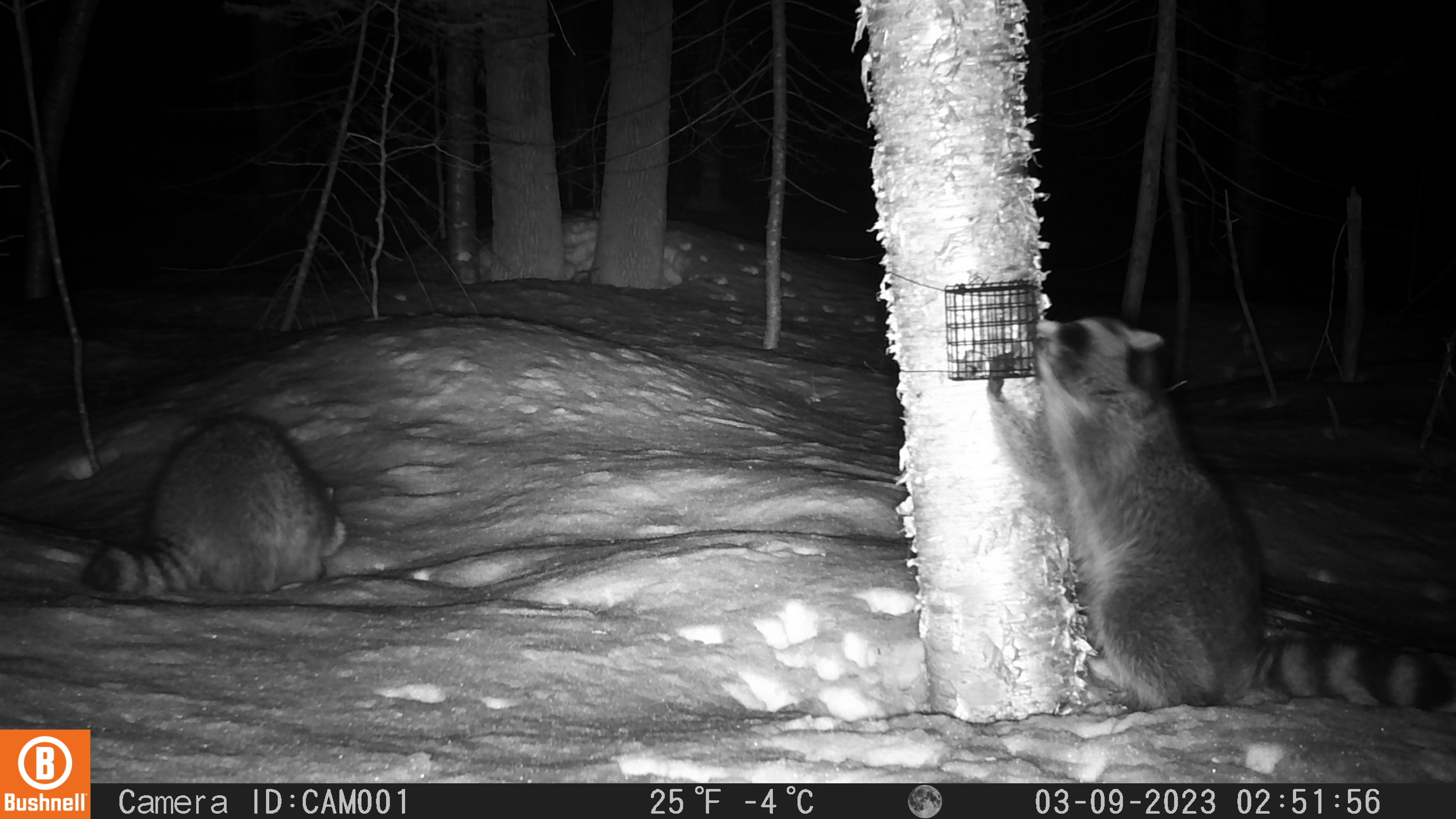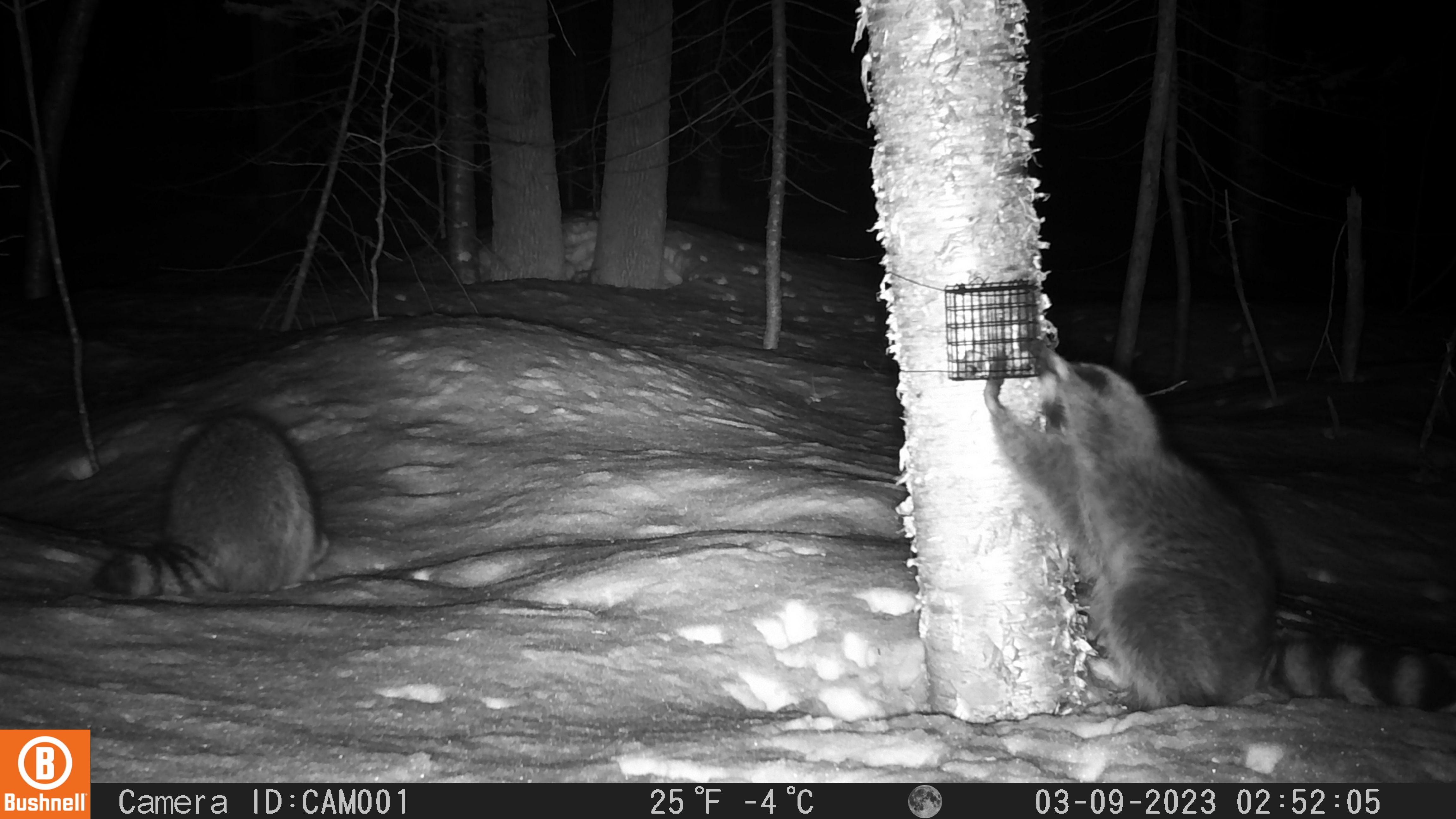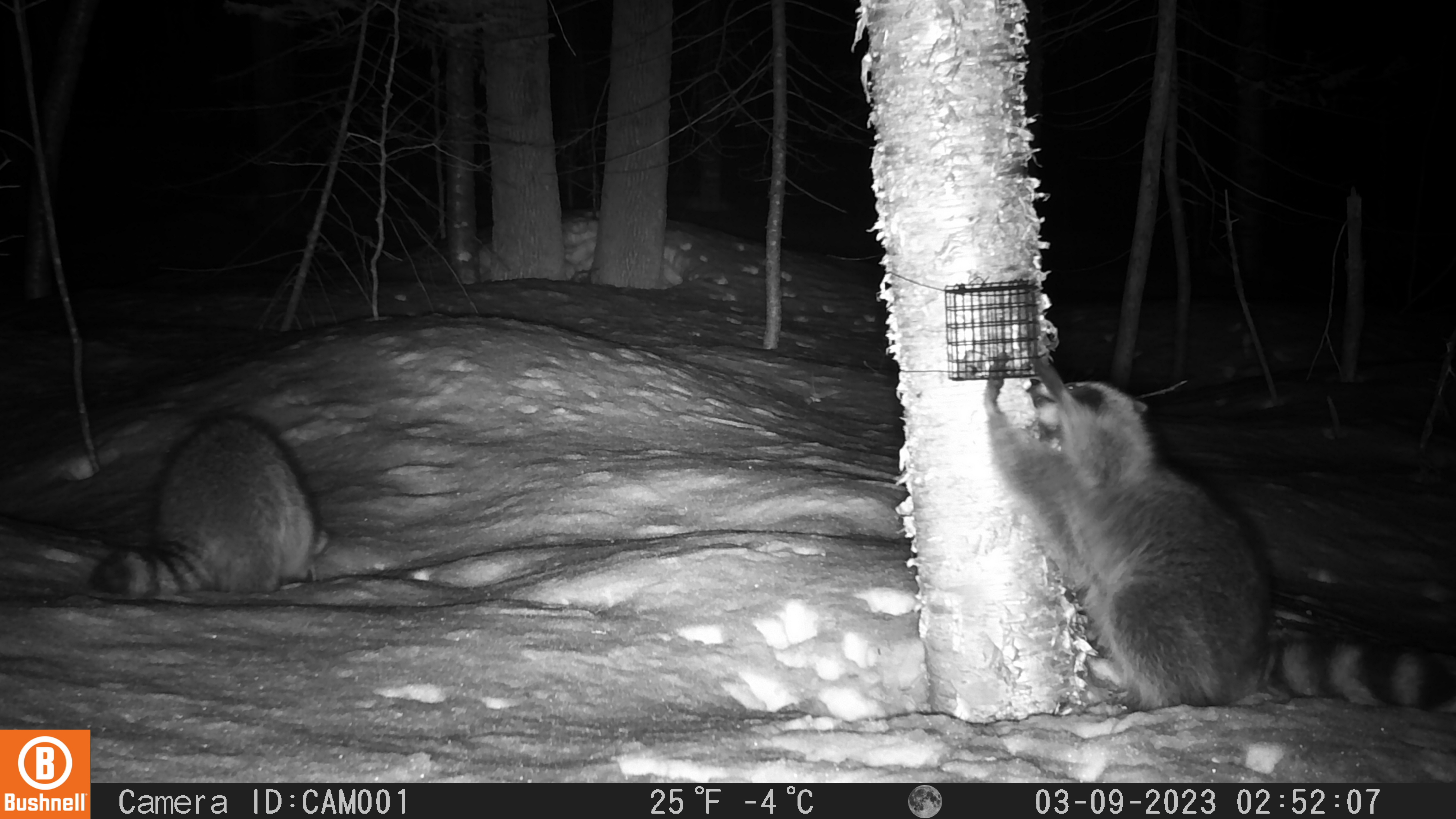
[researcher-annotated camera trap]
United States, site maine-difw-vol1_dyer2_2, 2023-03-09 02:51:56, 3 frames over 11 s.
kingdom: Animalia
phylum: Chordata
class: Mammalia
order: Carnivora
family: Procyonidae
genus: Procyon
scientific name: Procyon lotor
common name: raccoon